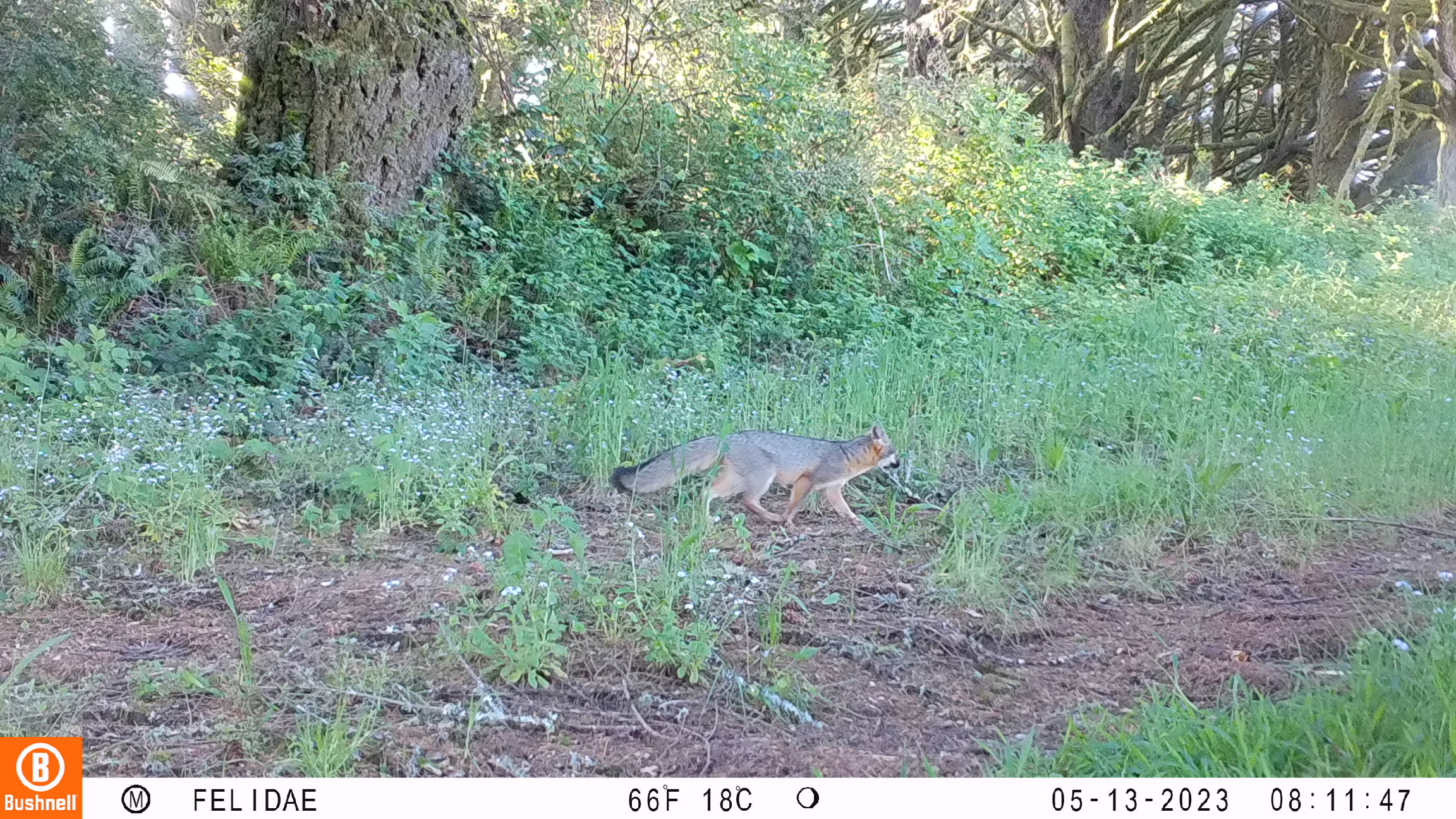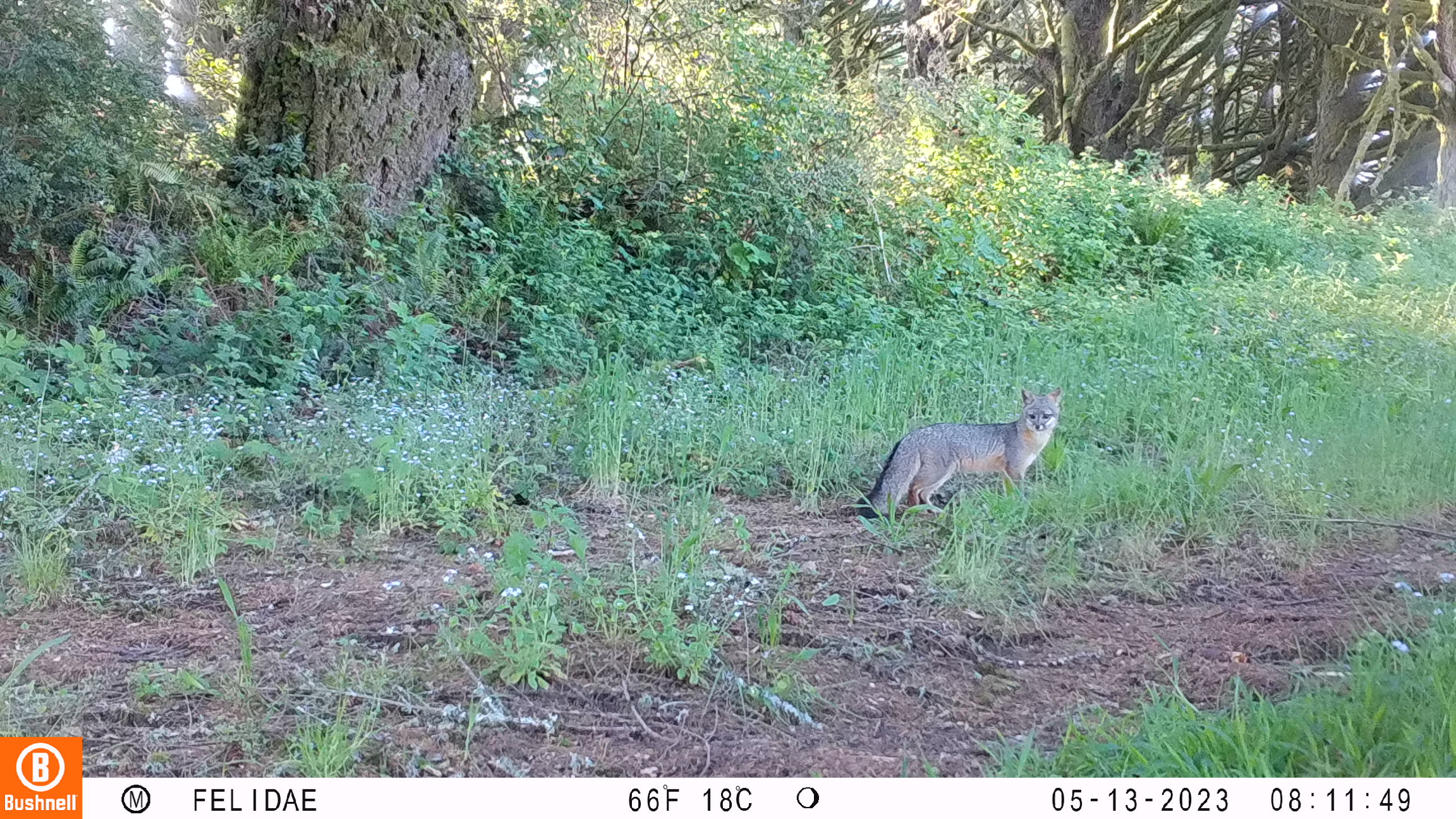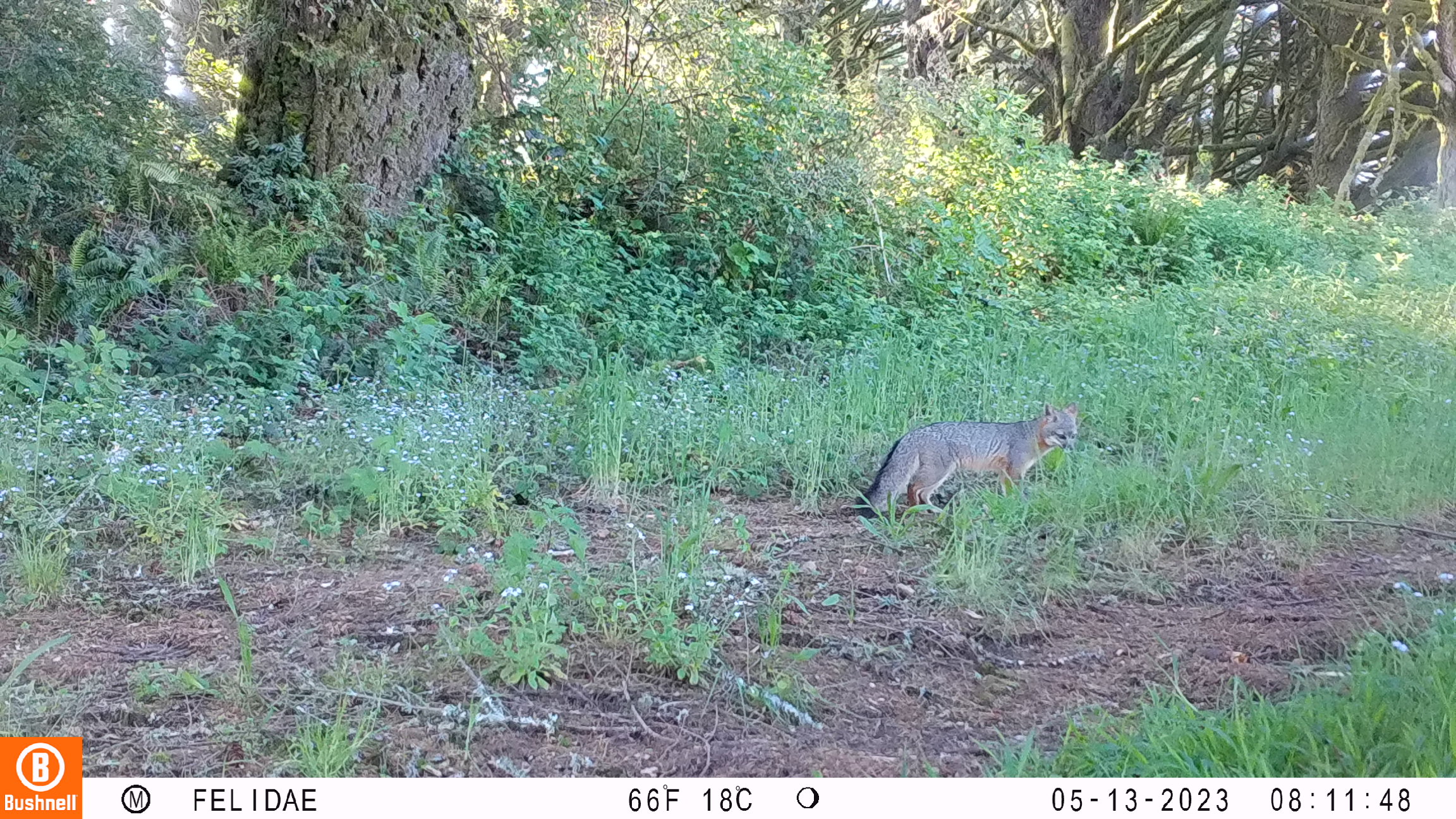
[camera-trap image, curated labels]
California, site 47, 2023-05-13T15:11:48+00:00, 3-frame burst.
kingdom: Animalia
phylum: Chordata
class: Mammalia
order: Carnivora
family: Canidae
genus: Urocyon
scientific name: Urocyon cinereoargenteus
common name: gray fox